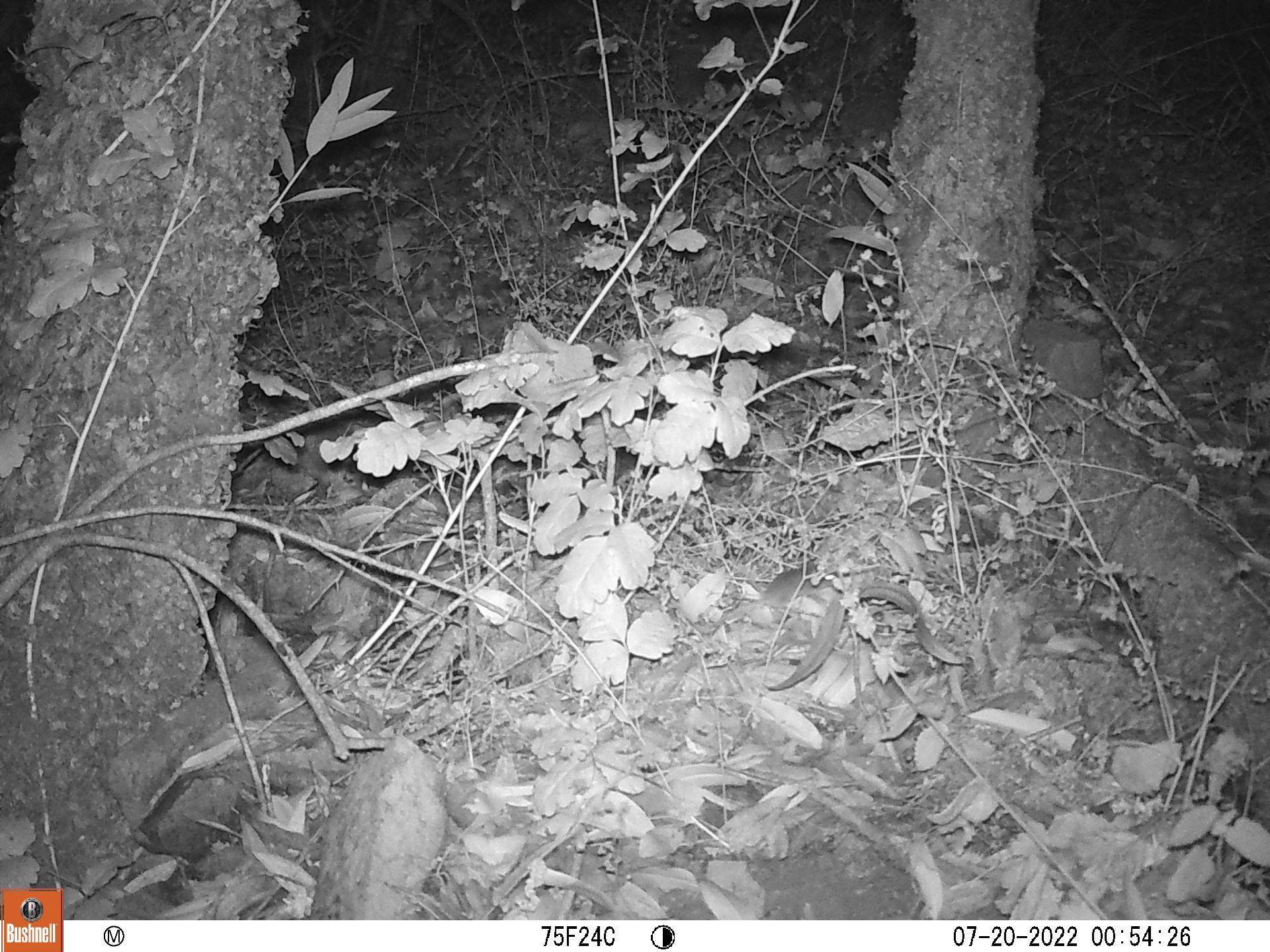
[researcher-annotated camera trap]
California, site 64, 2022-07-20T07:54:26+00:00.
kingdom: Animalia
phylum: Chordata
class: Mammalia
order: Rodentia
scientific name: Rodentia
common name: mouse or rat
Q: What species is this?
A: Mouse or rat (Rodentia).